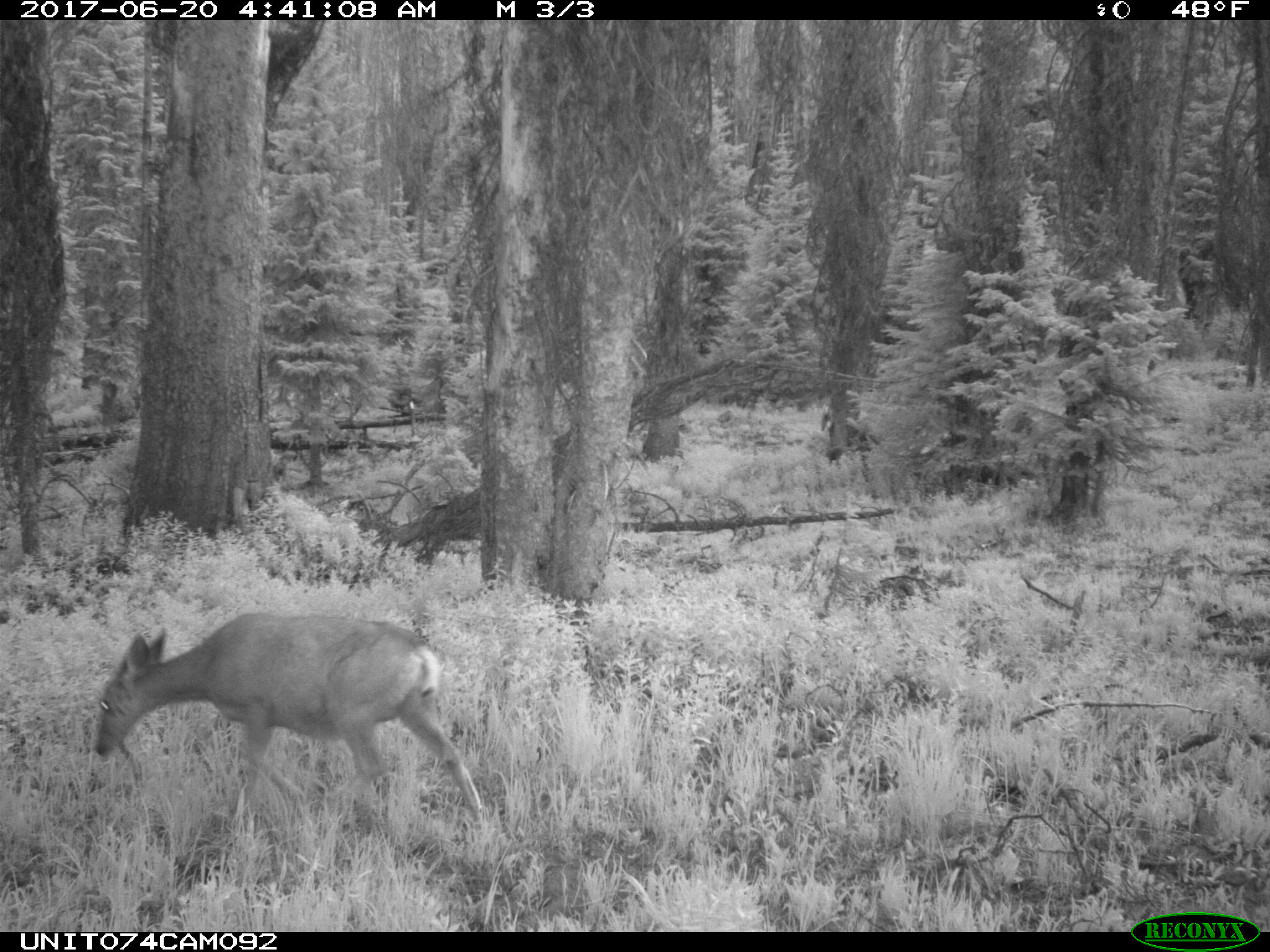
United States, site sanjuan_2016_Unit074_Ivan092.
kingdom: Animalia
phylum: Chordata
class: Mammalia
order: Artiodactyla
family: Cervidae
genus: Odocoileus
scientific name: Odocoileus hemionus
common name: mule deer